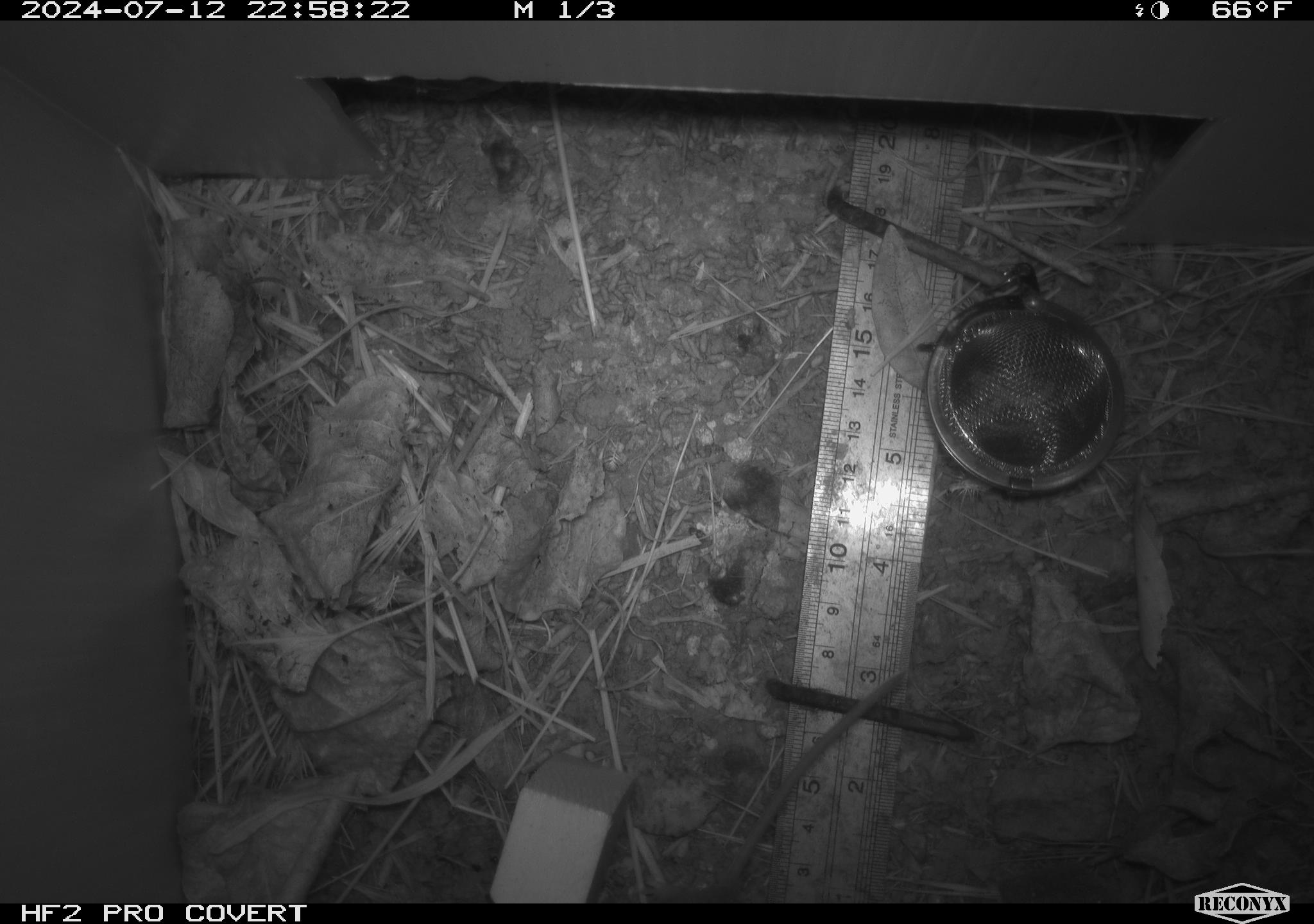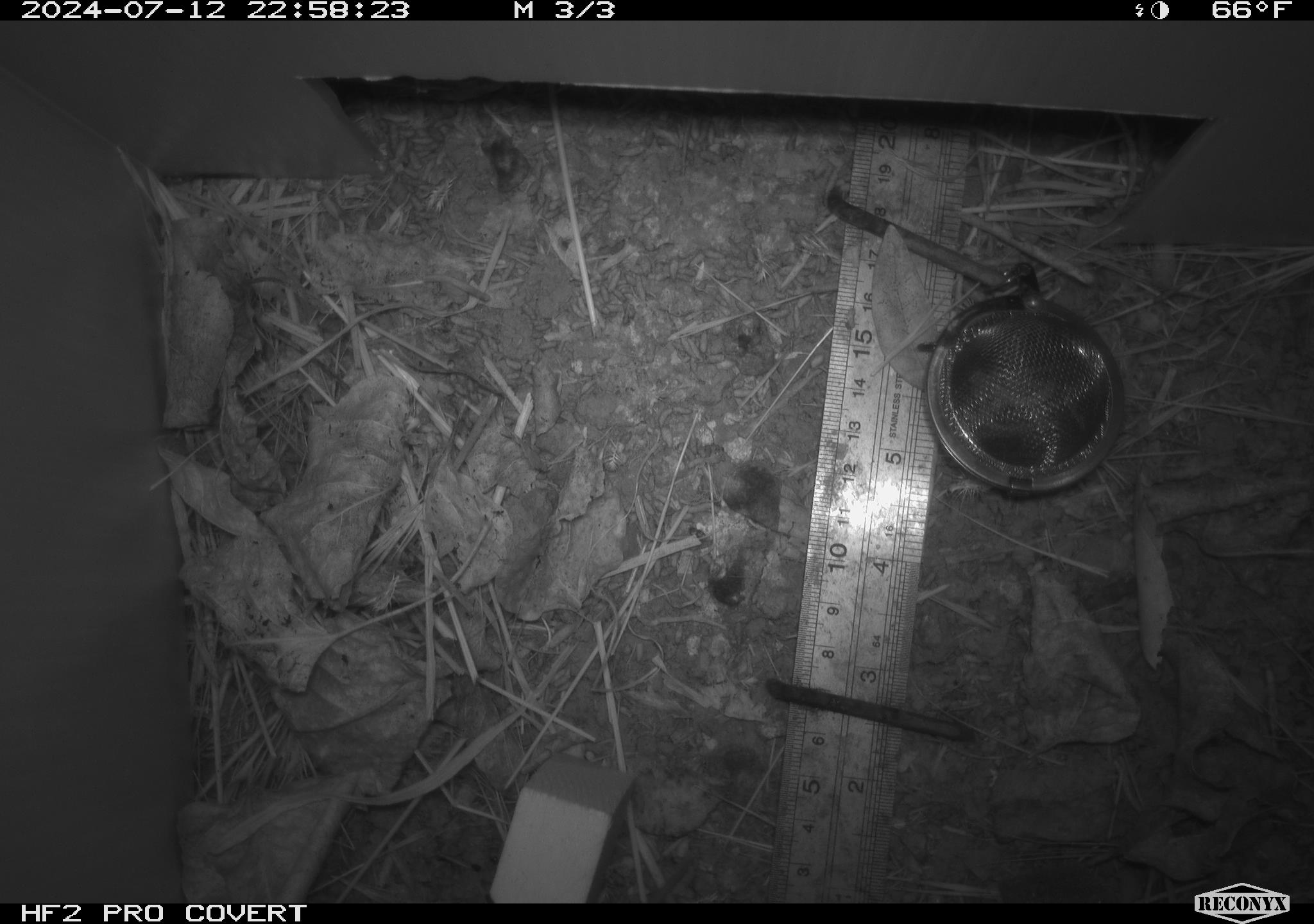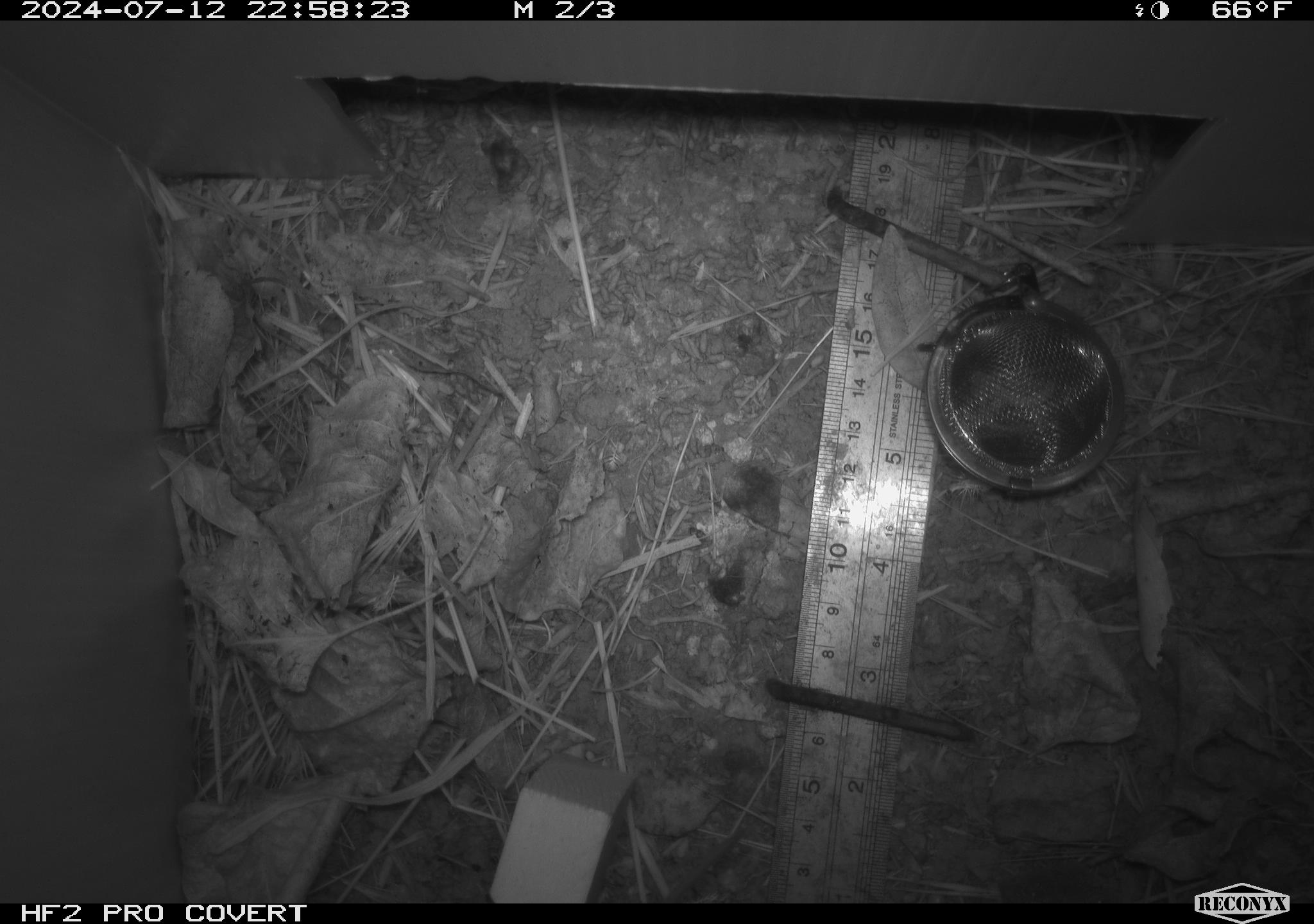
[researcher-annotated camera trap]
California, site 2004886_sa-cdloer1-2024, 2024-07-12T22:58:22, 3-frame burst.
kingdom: Animalia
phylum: Chordata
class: Mammalia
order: Rodentia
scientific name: Rodentia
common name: mouse species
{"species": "mouse species (Rodentia)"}